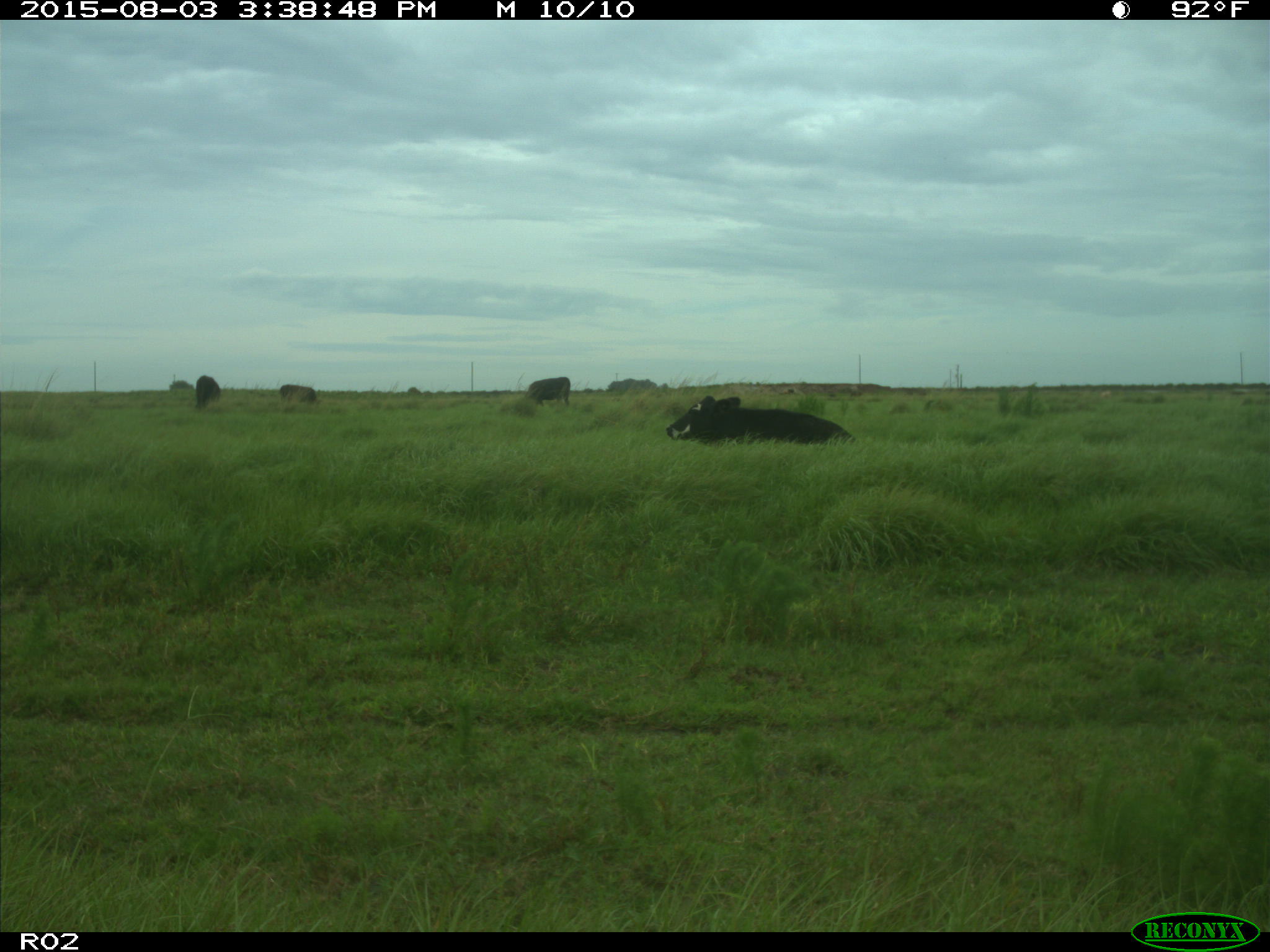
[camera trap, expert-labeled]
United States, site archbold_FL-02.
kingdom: Animalia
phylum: Chordata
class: Mammalia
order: Artiodactyla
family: Bovidae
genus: Bos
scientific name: Bos taurus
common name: domestic cow